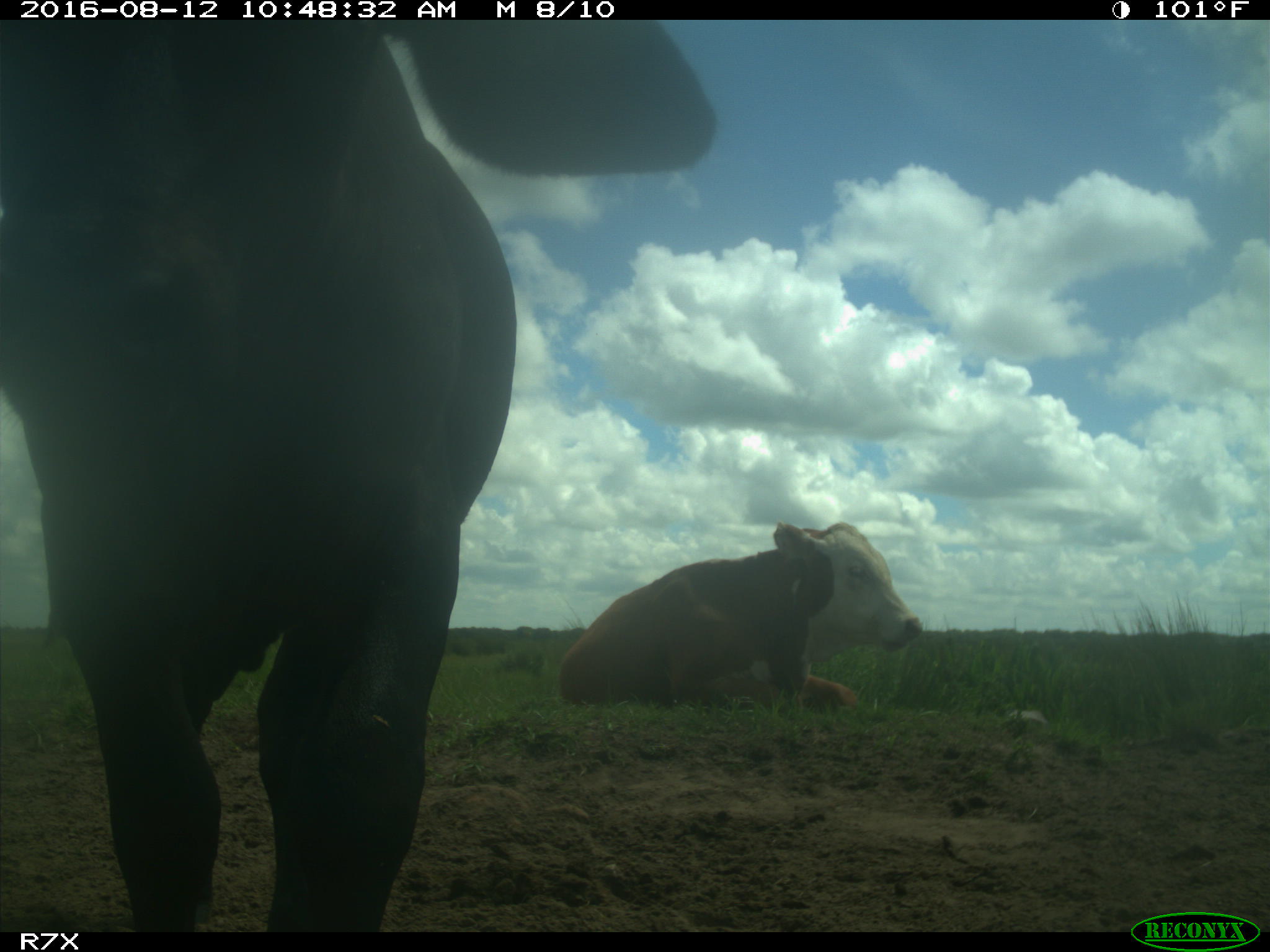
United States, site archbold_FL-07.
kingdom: Animalia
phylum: Chordata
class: Mammalia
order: Artiodactyla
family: Bovidae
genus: Bos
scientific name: Bos taurus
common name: domestic cow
Bos taurus (domestic cow).